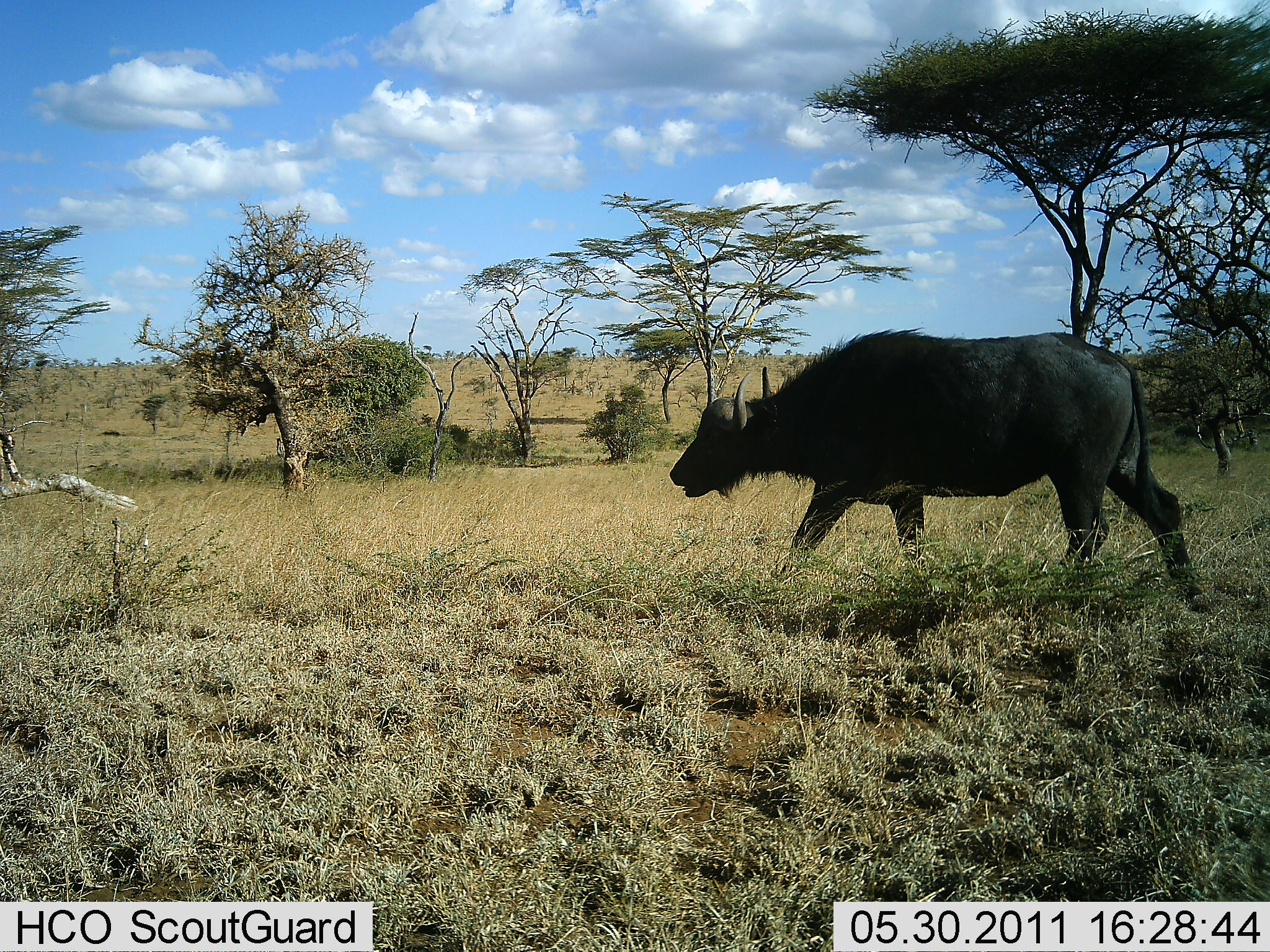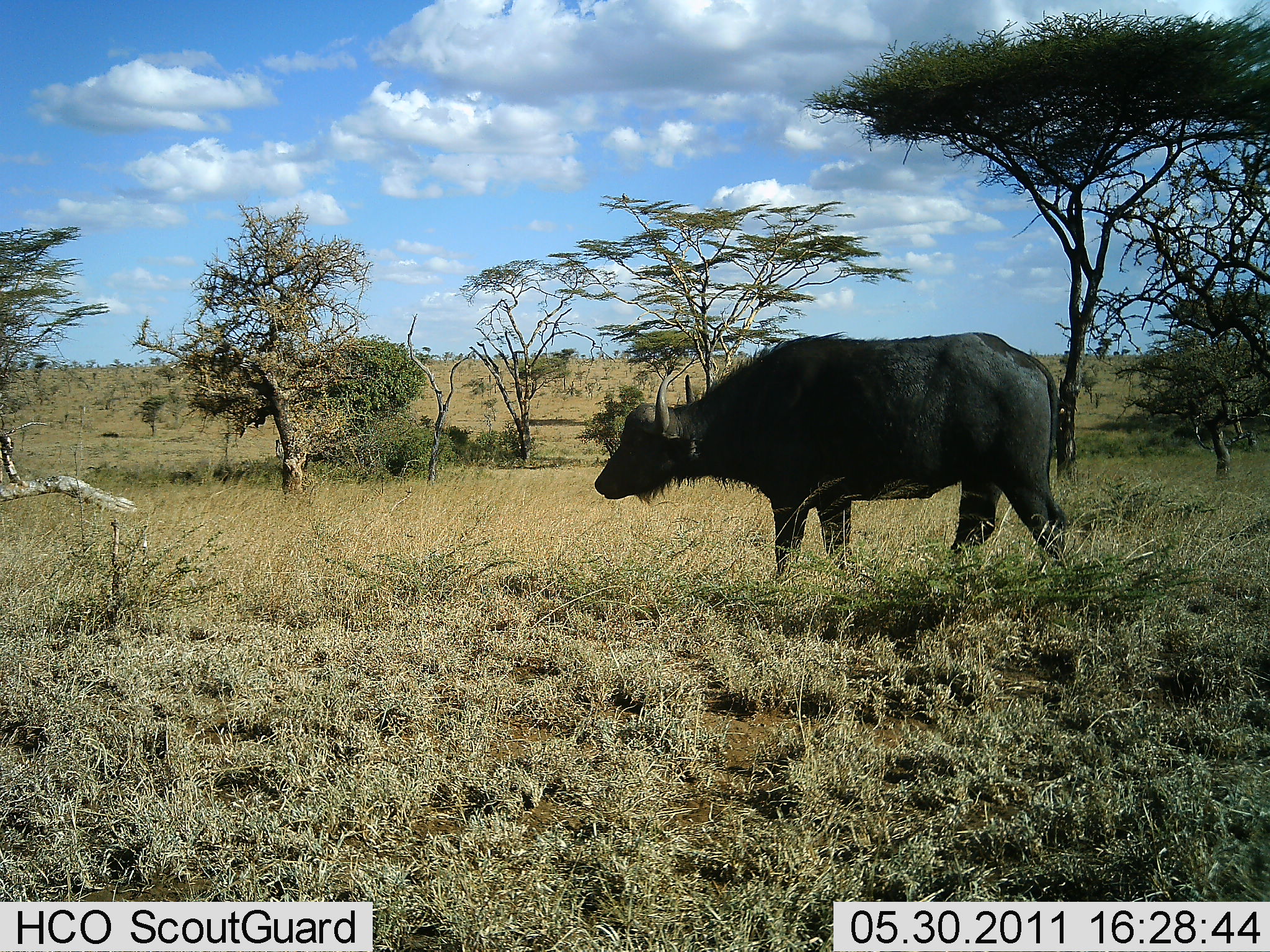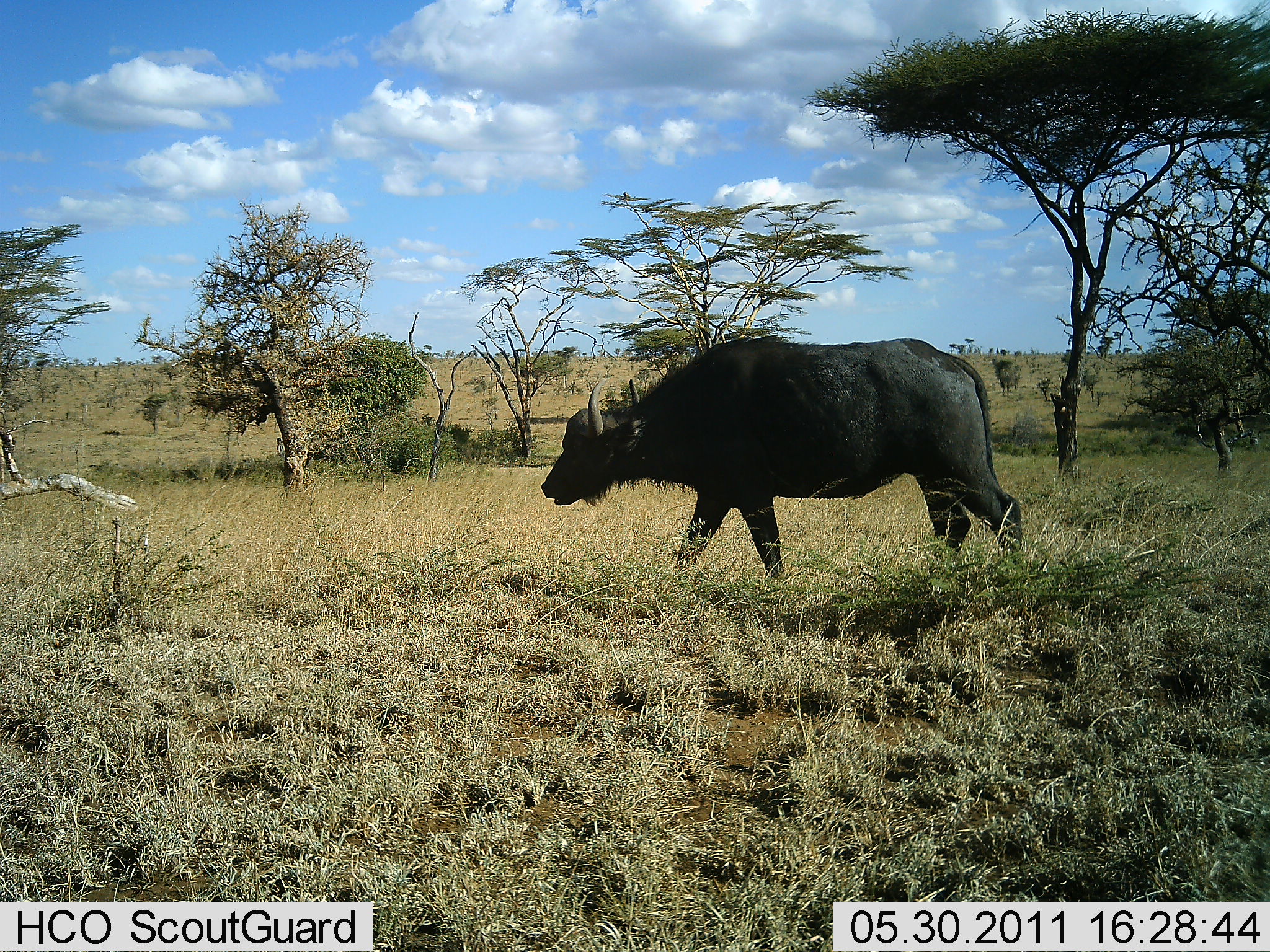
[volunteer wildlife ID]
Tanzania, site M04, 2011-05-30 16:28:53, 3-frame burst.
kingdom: Animalia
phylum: Chordata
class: Mammalia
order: Artiodactyla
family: Bovidae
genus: Syncerus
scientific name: Syncerus caffer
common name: cape buffalo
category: buffalo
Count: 1.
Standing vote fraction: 8%.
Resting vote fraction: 0%.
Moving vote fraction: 92%.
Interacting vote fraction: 0%.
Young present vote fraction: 0%.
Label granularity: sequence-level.